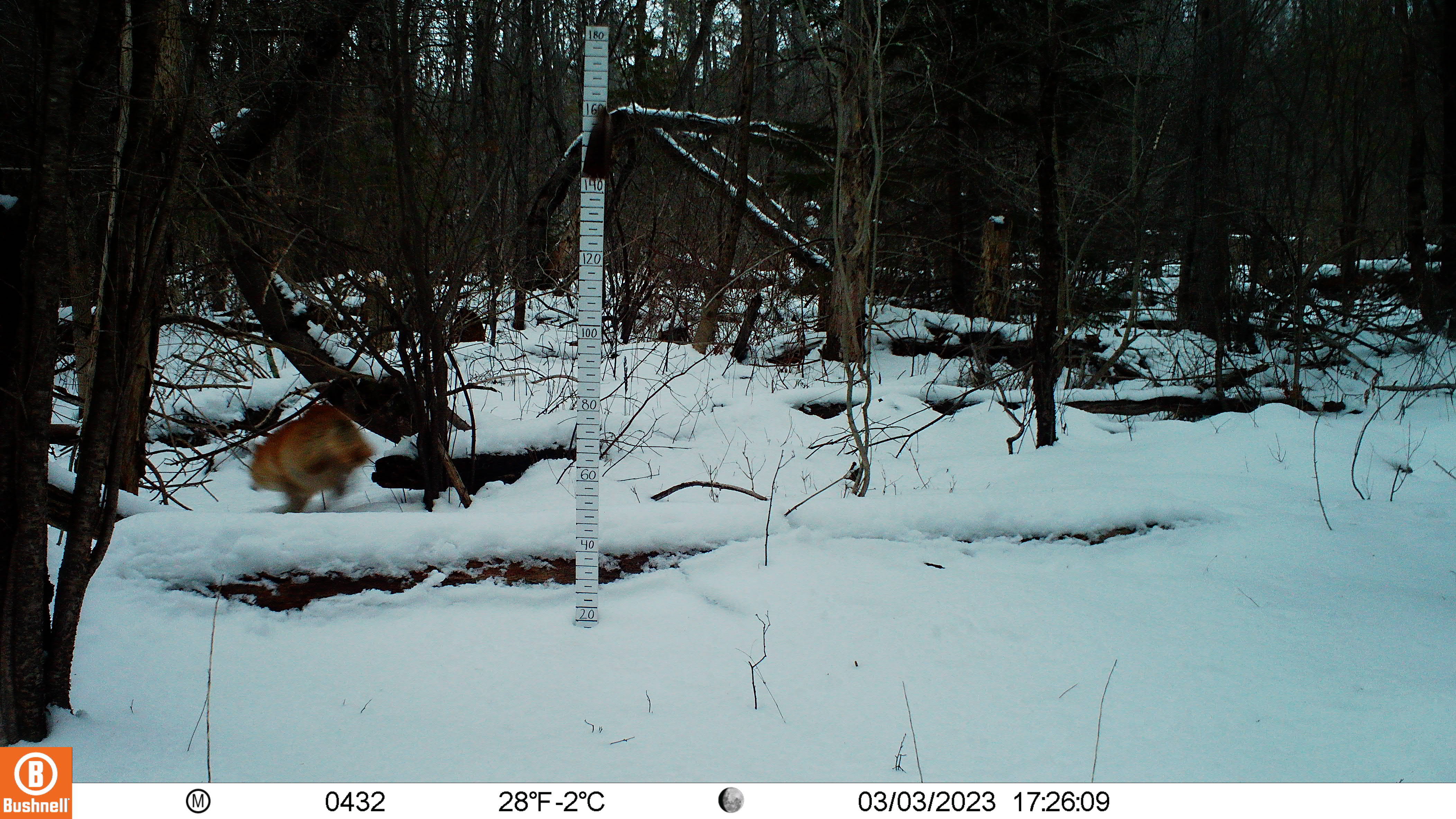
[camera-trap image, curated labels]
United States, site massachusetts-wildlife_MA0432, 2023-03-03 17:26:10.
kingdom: Animalia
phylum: Chordata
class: Mammalia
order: Carnivora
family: Canidae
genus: Vulpes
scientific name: Vulpes vulpes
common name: red fox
Red fox (Vulpes vulpes).